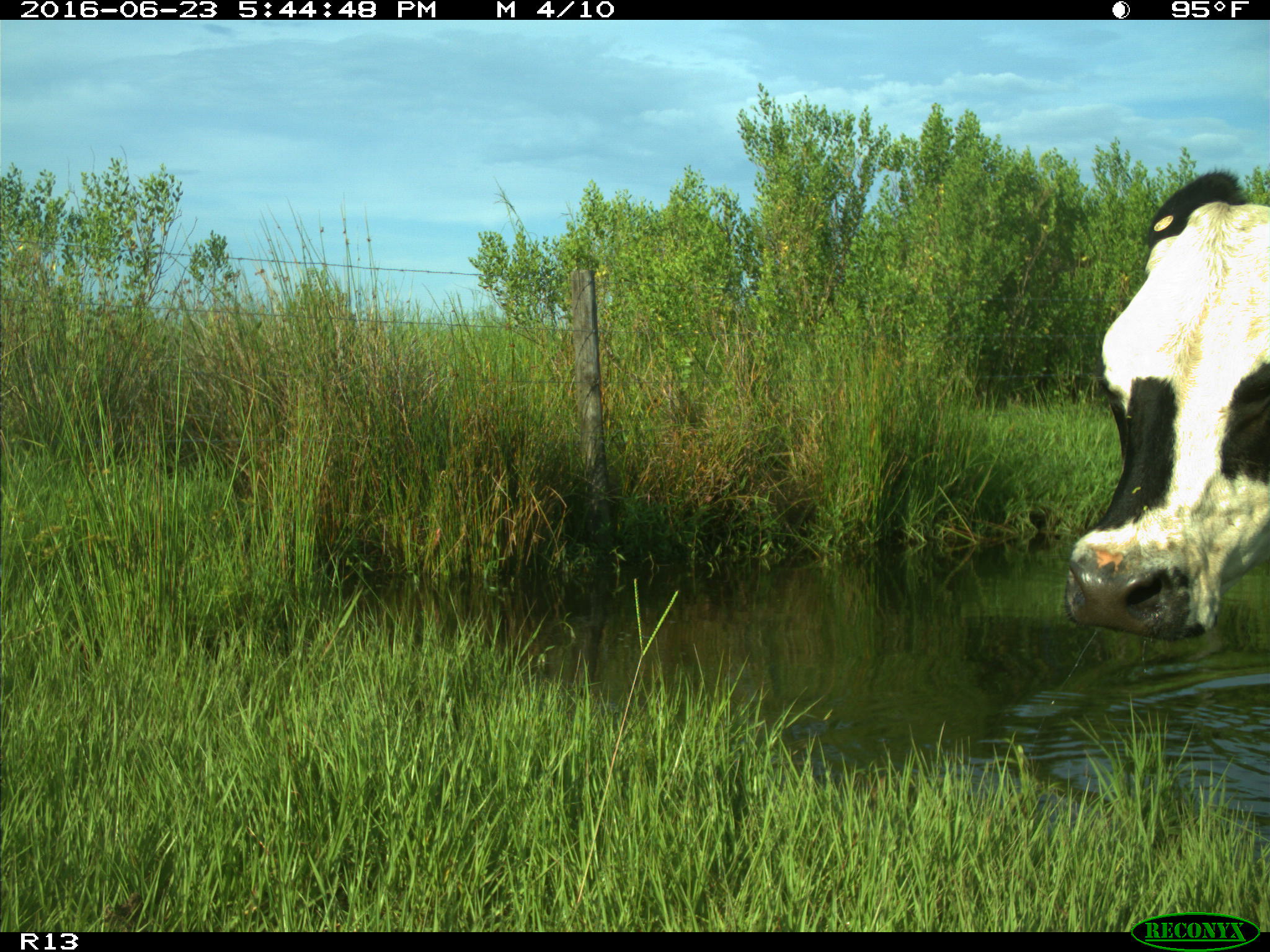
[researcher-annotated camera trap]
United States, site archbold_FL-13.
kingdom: Animalia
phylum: Chordata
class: Mammalia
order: Artiodactyla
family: Bovidae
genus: Bos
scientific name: Bos taurus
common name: domestic cow